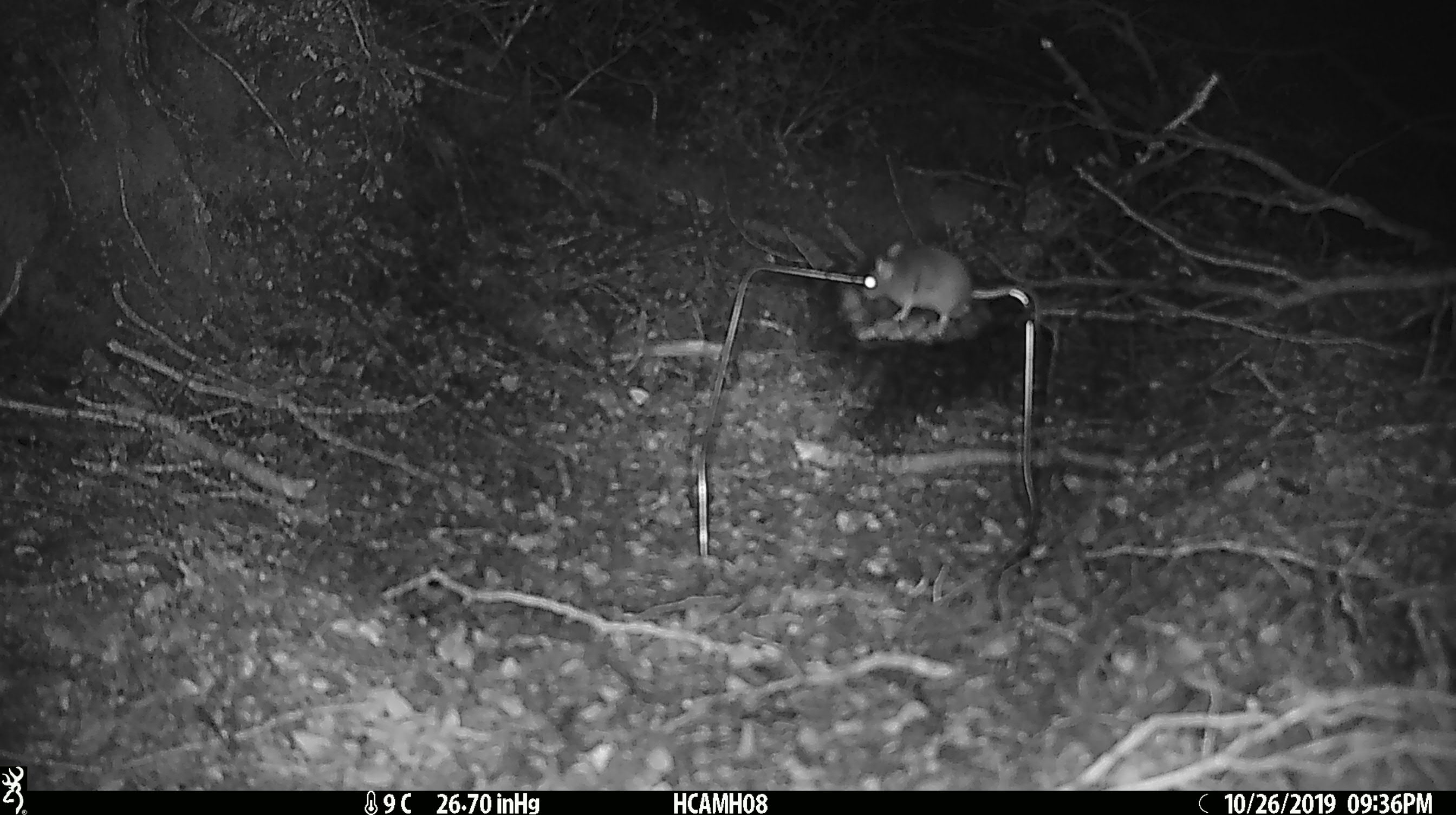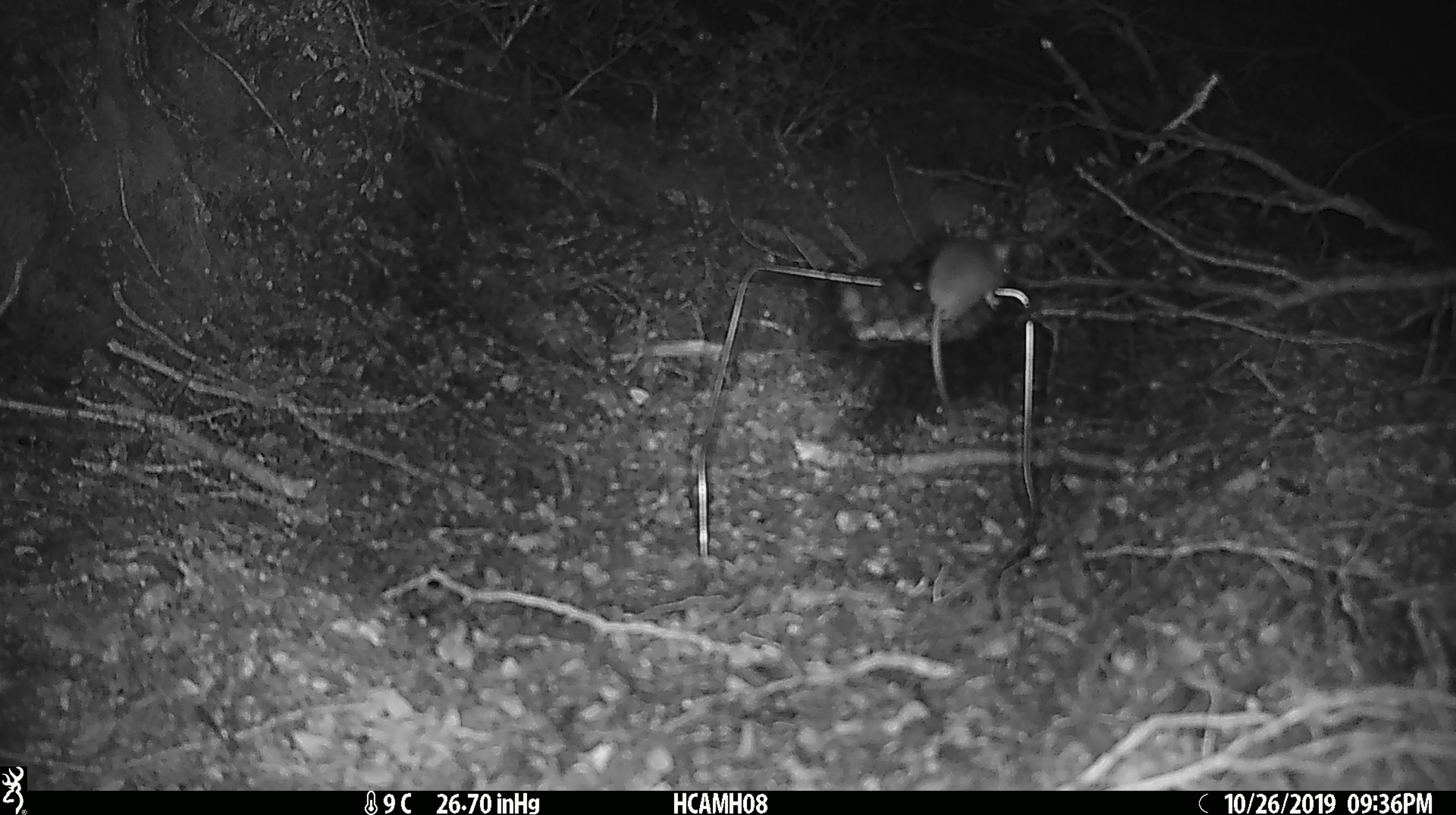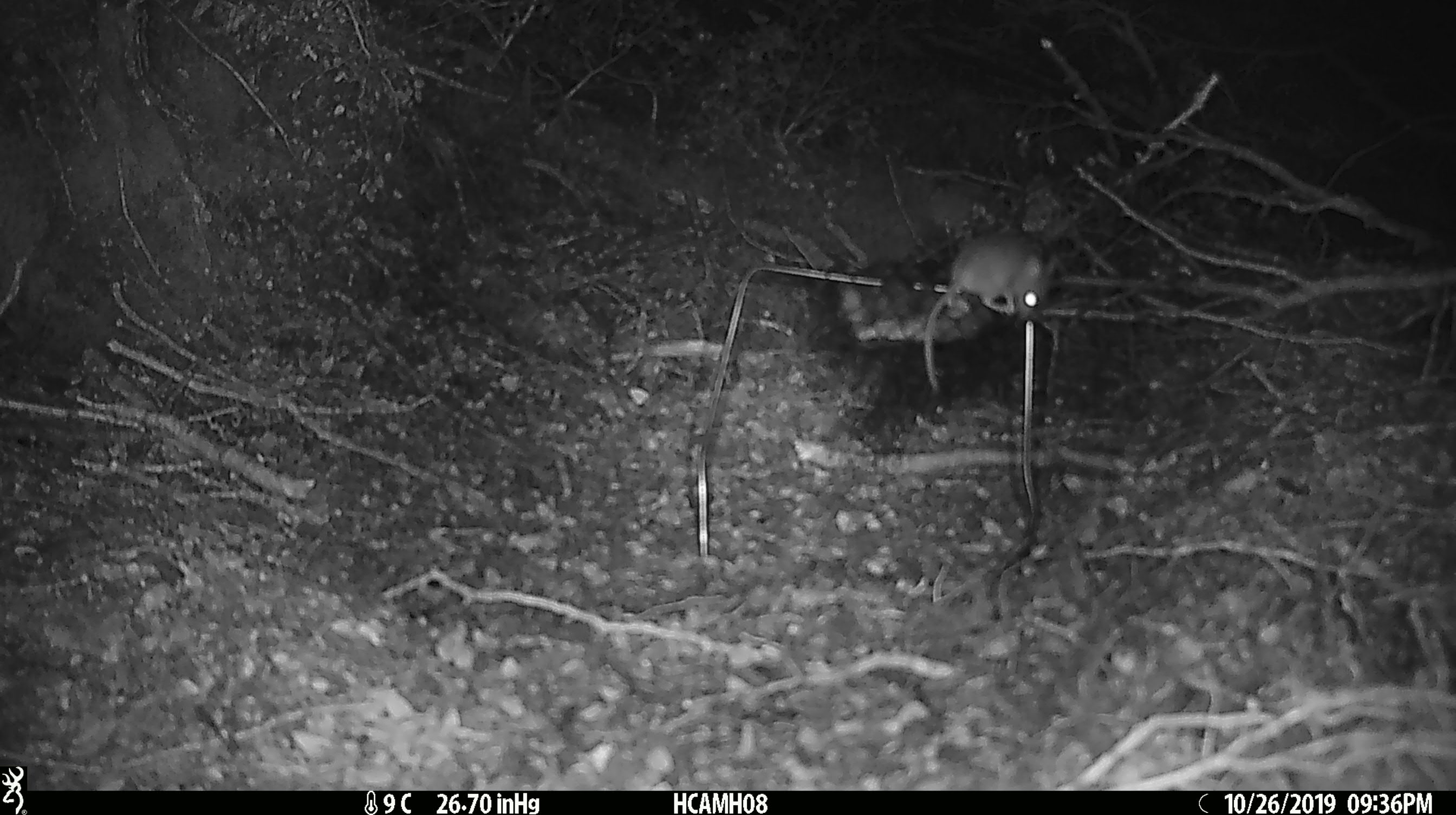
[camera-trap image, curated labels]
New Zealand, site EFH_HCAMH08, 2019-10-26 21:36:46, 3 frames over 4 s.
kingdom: Animalia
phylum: Chordata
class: Mammalia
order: Rodentia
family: Muridae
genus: Mus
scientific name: Mus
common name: mouse